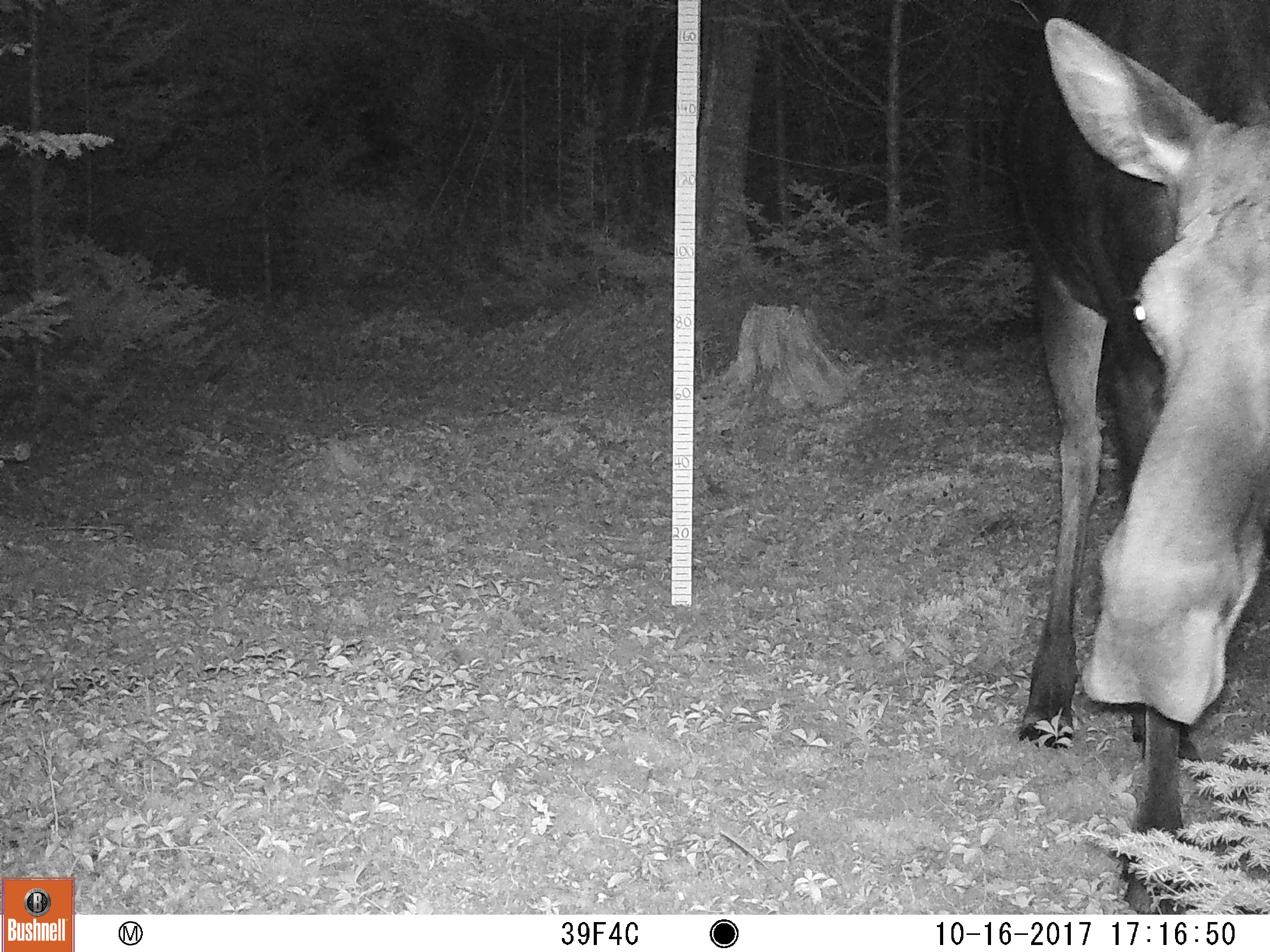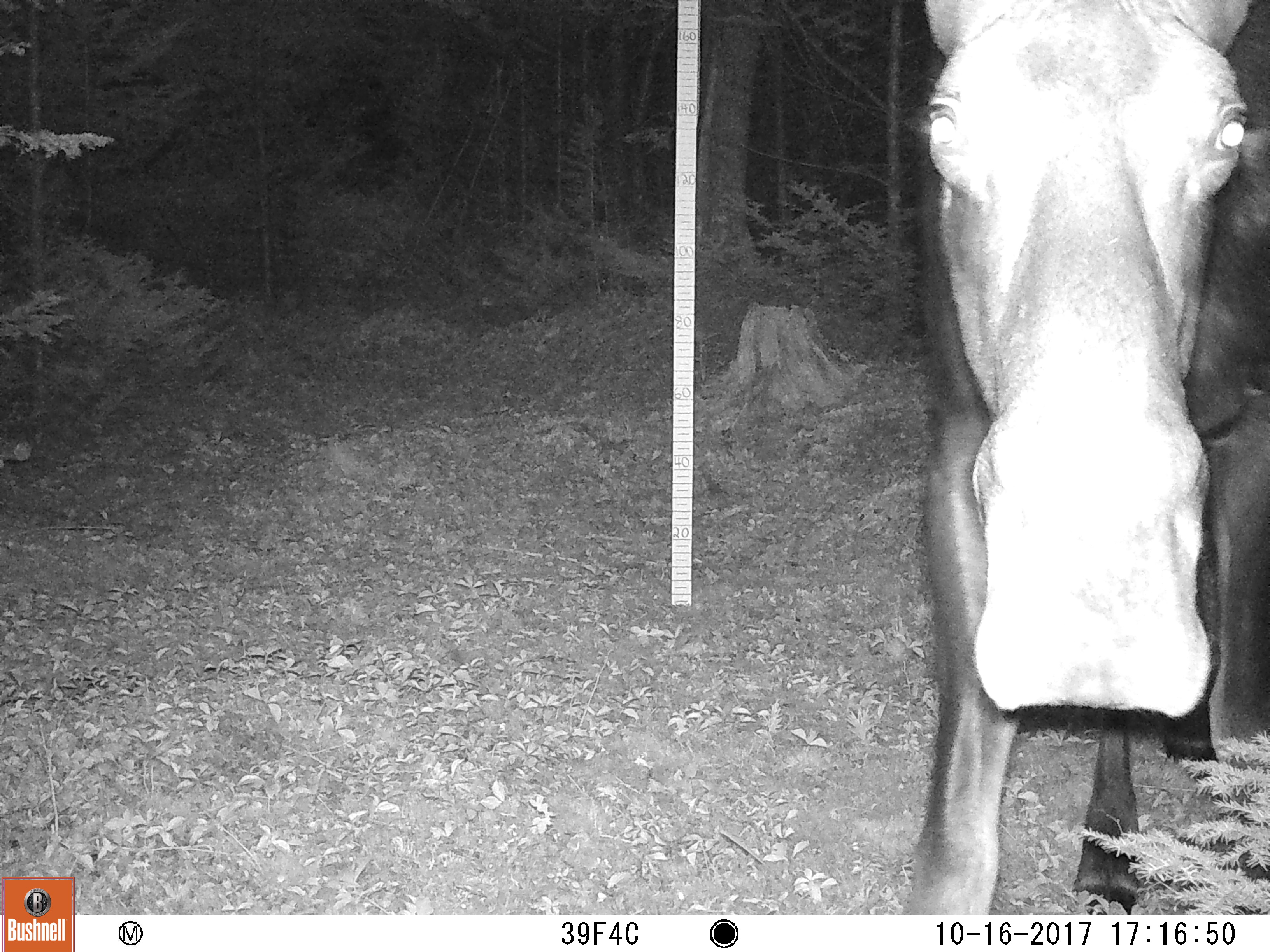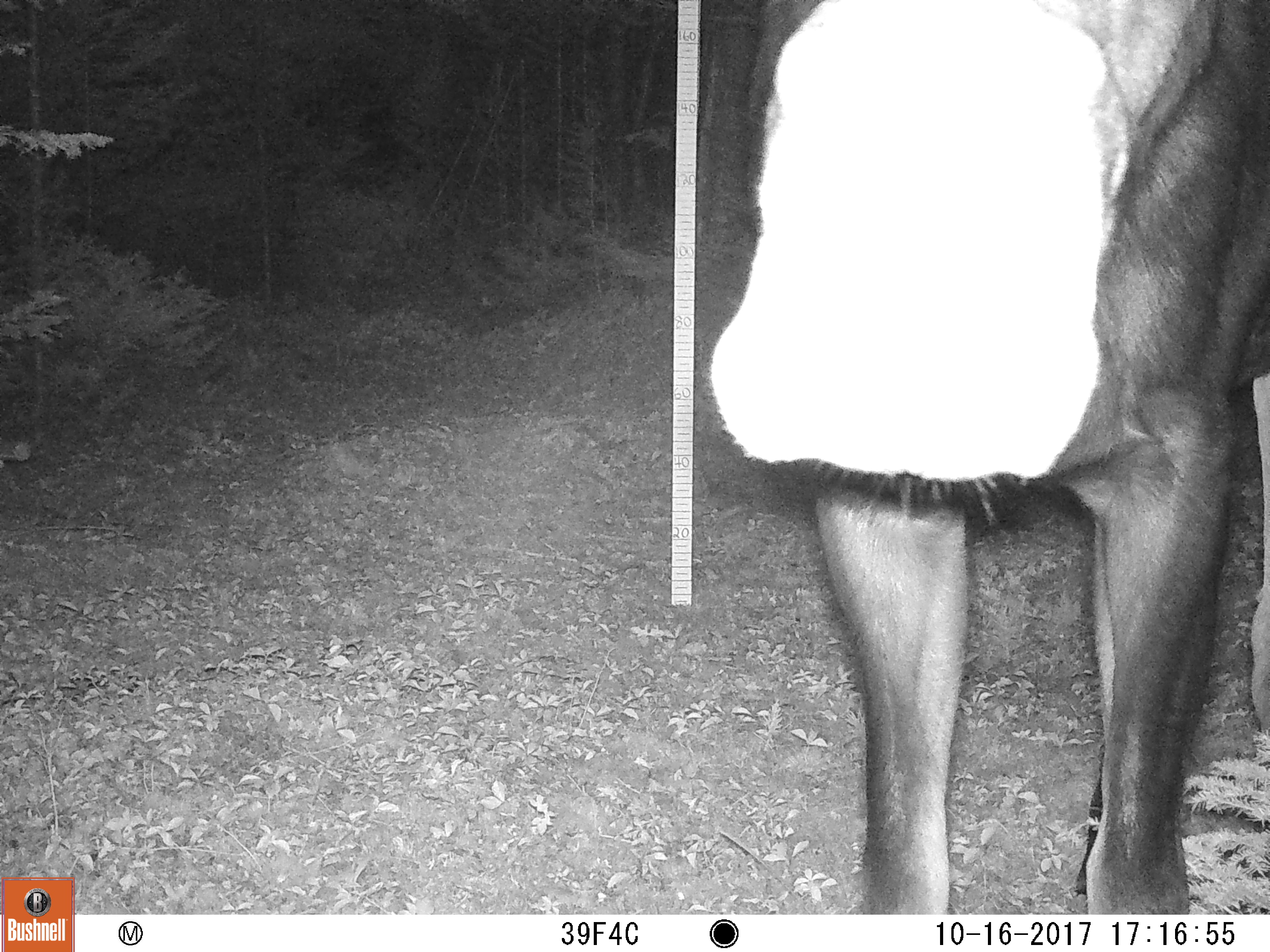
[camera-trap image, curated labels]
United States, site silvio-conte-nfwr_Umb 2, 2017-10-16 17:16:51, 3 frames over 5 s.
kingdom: Animalia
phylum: Chordata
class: Mammalia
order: Artiodactyla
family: Cervidae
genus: Alces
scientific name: Alces alces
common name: moose